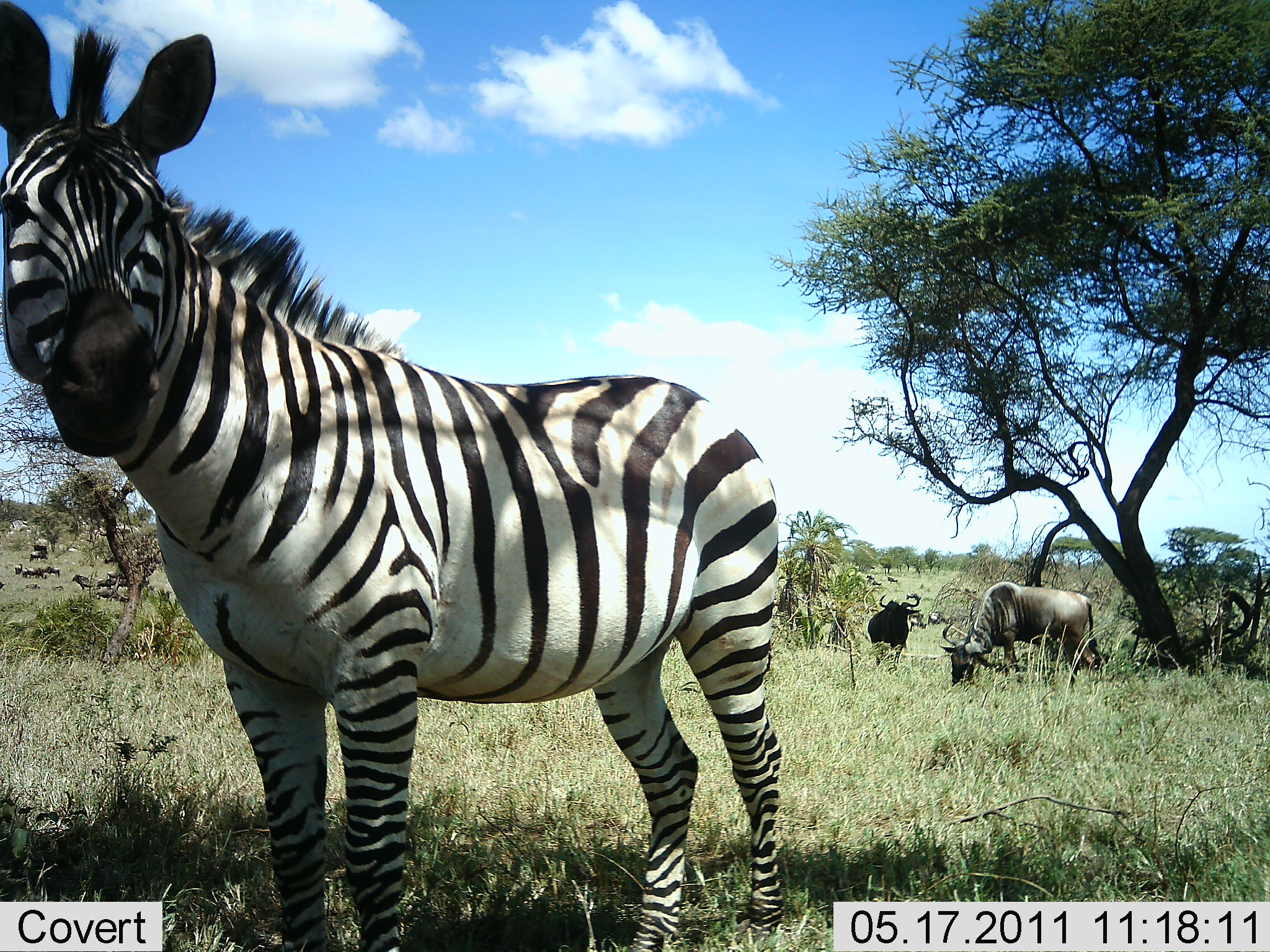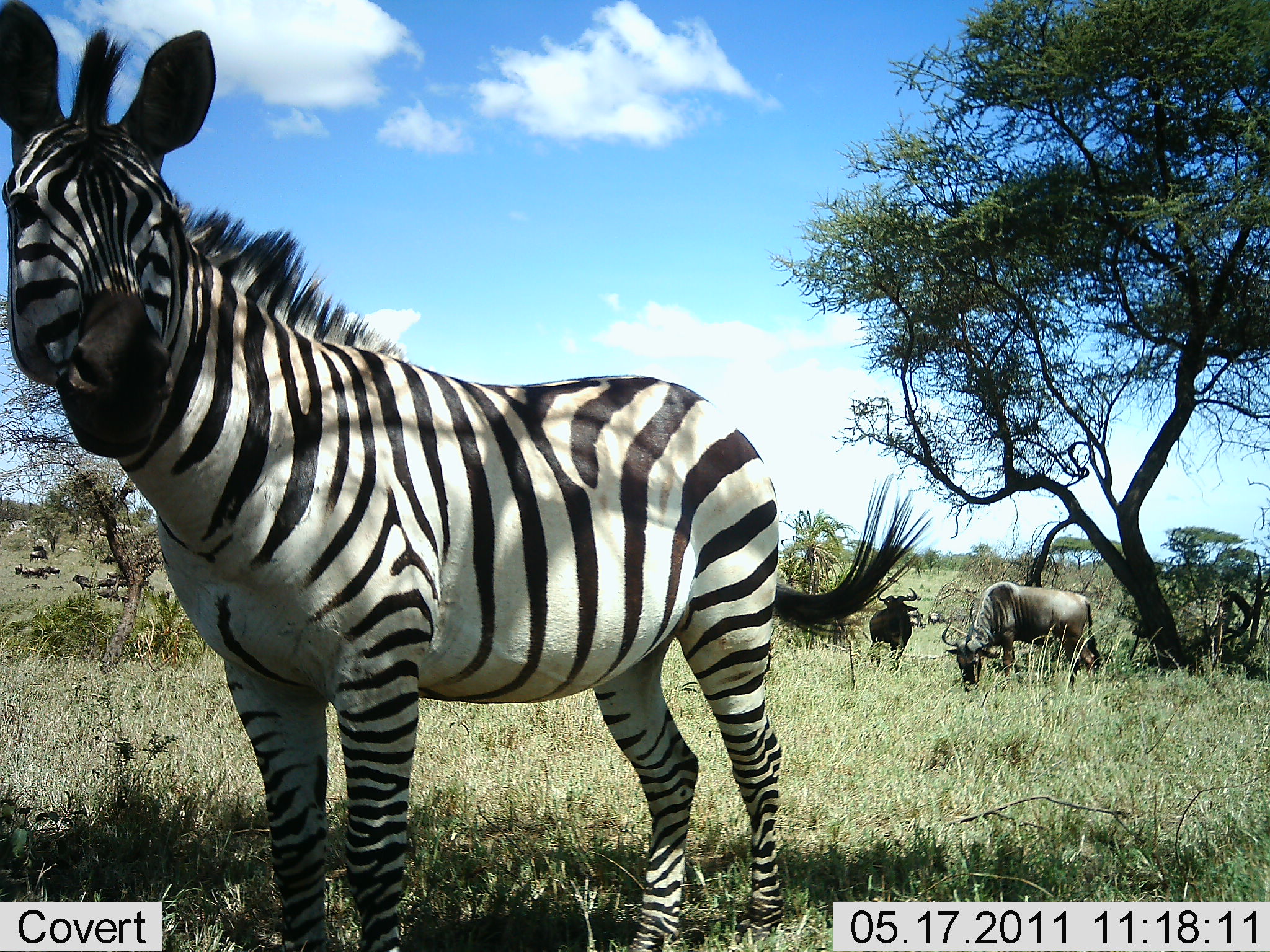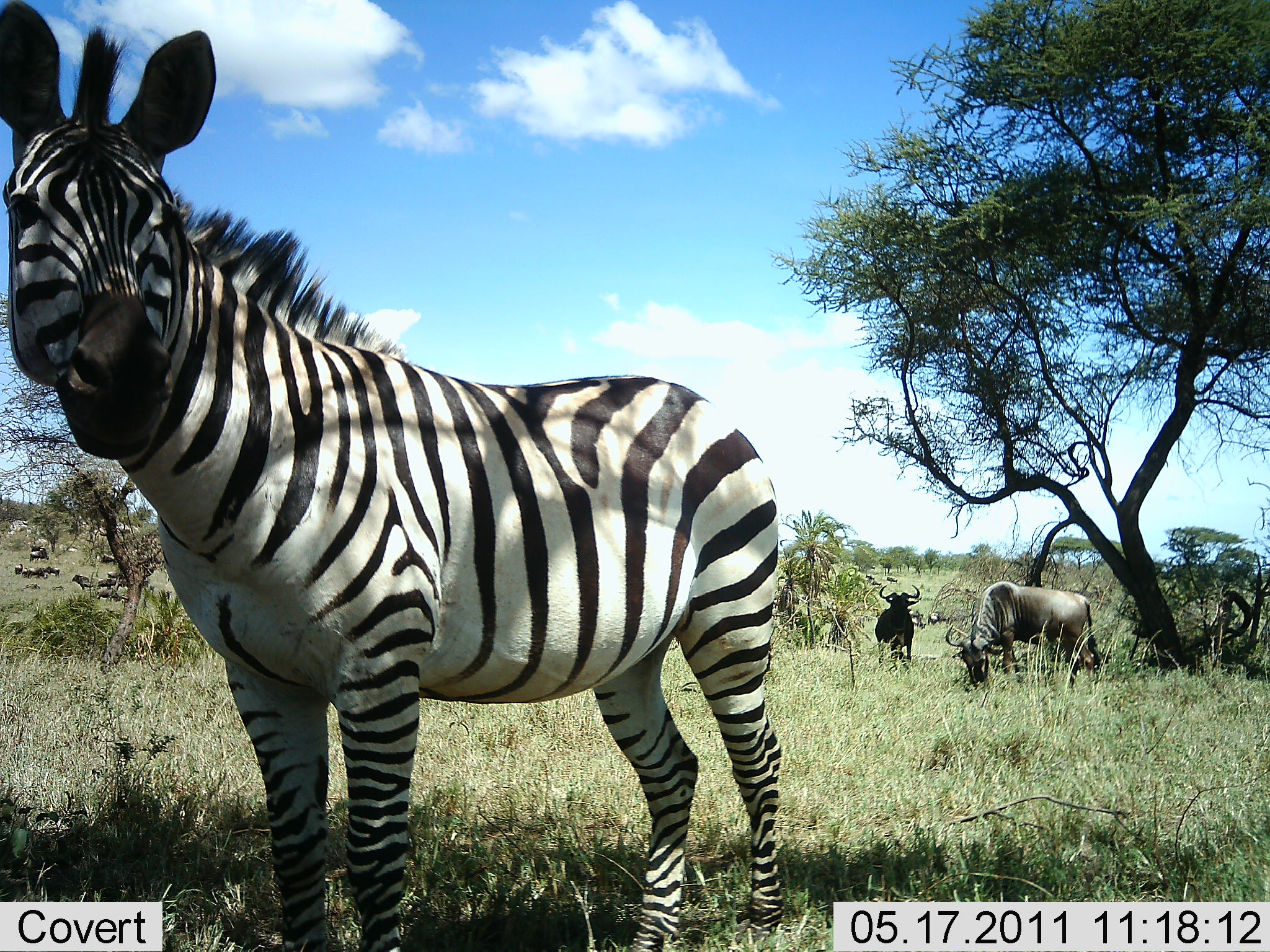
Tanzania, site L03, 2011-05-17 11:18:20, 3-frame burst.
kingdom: Animalia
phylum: Chordata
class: Mammalia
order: Artiodactyla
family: Bovidae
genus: Connochaetes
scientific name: Connochaetes taurinus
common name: blue wildebeest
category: wildebeest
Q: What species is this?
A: Wildebeest (blue wildebeest) (Connochaetes taurinus).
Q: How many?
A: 2.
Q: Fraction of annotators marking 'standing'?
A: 50%.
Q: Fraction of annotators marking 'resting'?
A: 14%.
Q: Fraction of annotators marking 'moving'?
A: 43%.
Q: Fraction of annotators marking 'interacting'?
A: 0%.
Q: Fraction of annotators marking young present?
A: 0%.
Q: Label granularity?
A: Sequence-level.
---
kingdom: Animalia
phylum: Chordata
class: Mammalia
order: Perissodactyla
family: Equidae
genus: Equus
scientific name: Equus quagga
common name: plains zebra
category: zebra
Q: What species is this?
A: Zebra (plains zebra) (Equus quagga).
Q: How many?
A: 1.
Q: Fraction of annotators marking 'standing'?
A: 100%.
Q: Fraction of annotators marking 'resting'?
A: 0%.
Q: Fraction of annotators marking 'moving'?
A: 0%.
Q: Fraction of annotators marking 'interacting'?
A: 0%.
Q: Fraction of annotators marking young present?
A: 0%.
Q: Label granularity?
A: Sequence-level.